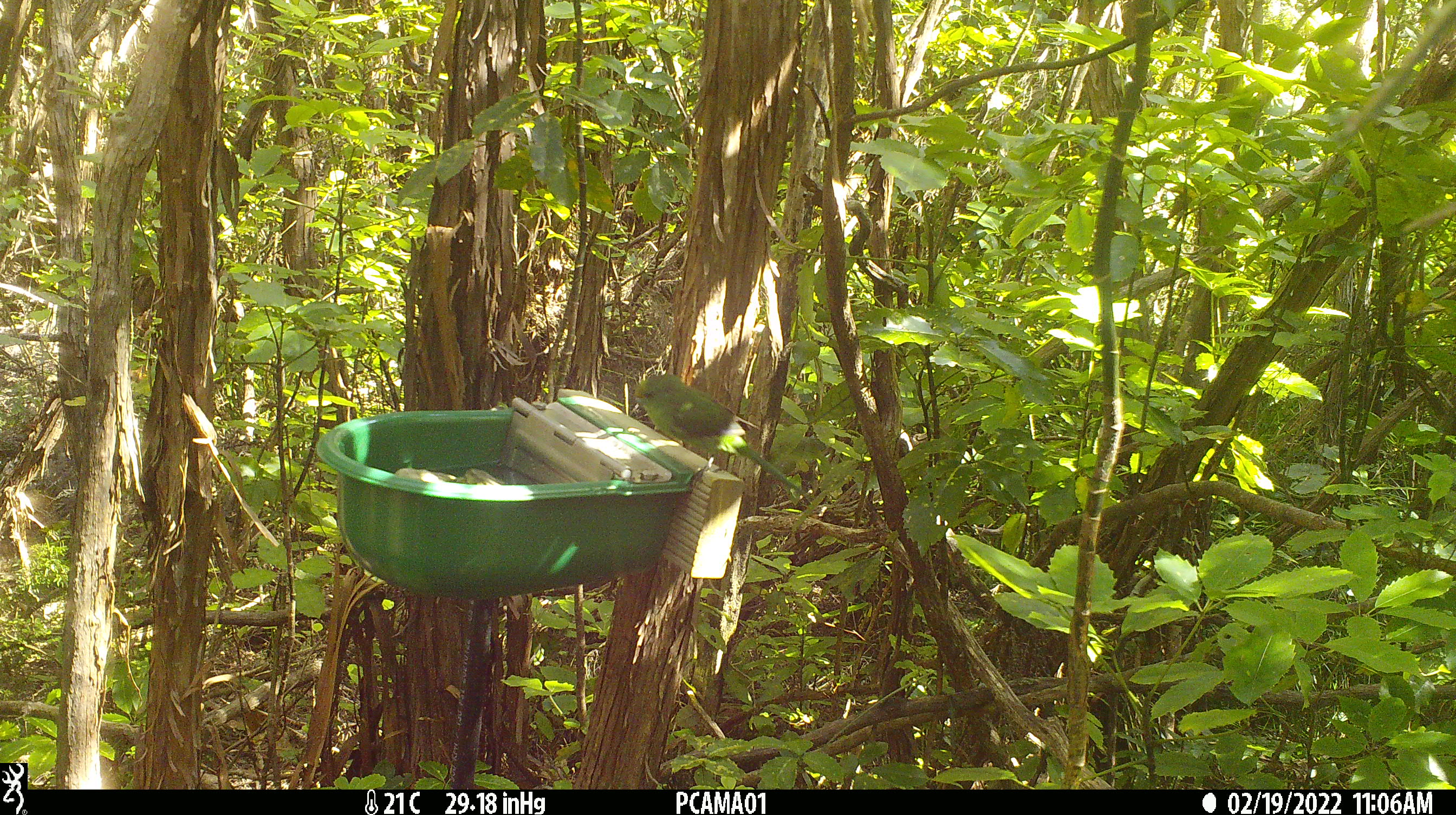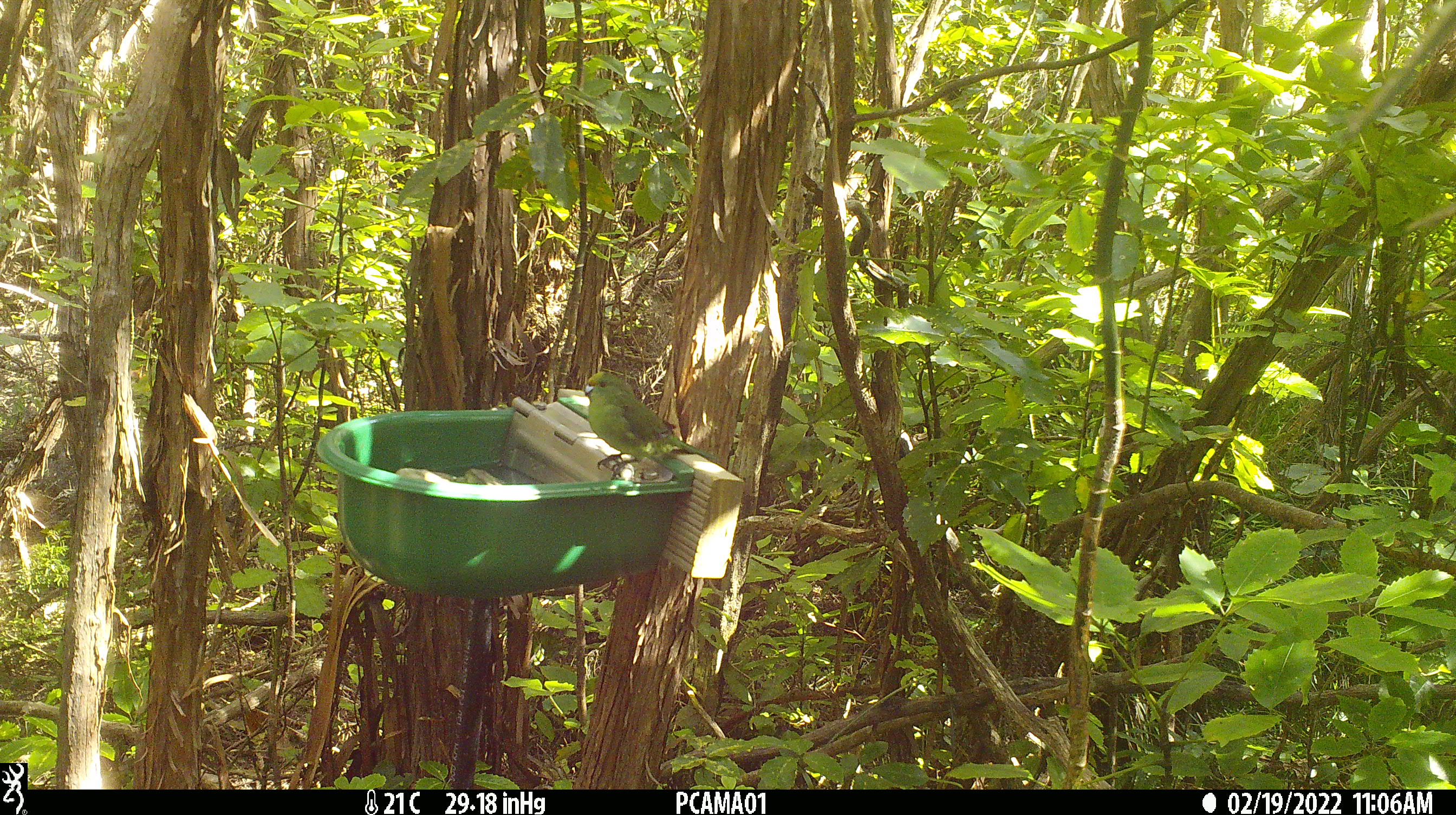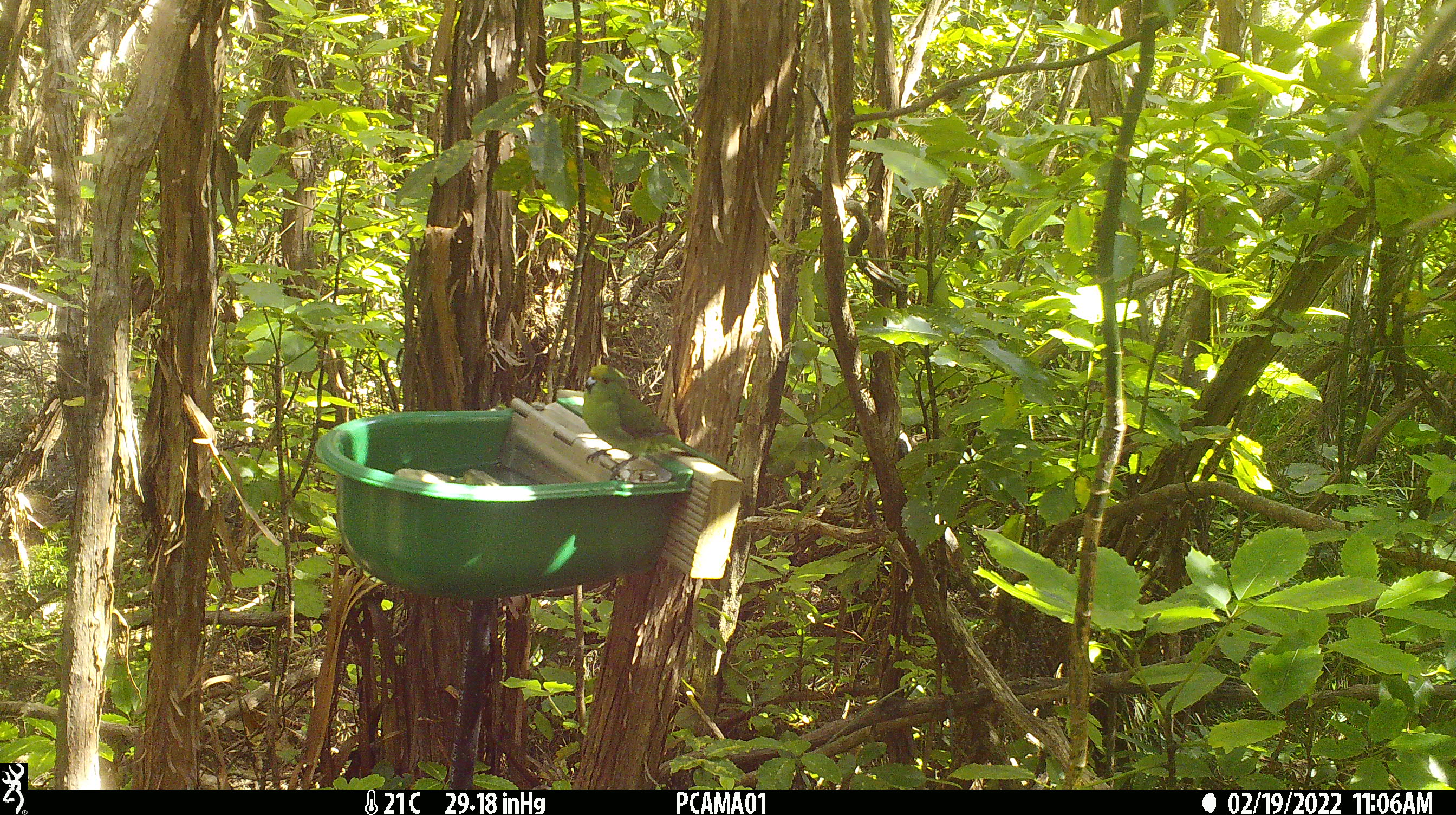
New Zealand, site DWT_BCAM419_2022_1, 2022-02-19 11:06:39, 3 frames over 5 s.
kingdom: Animalia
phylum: Chordata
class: Aves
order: Psittaciformes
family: Psittaculidae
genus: Cyanoramphus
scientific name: Cyanoramphus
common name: parakeet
Parakeet (Cyanoramphus).